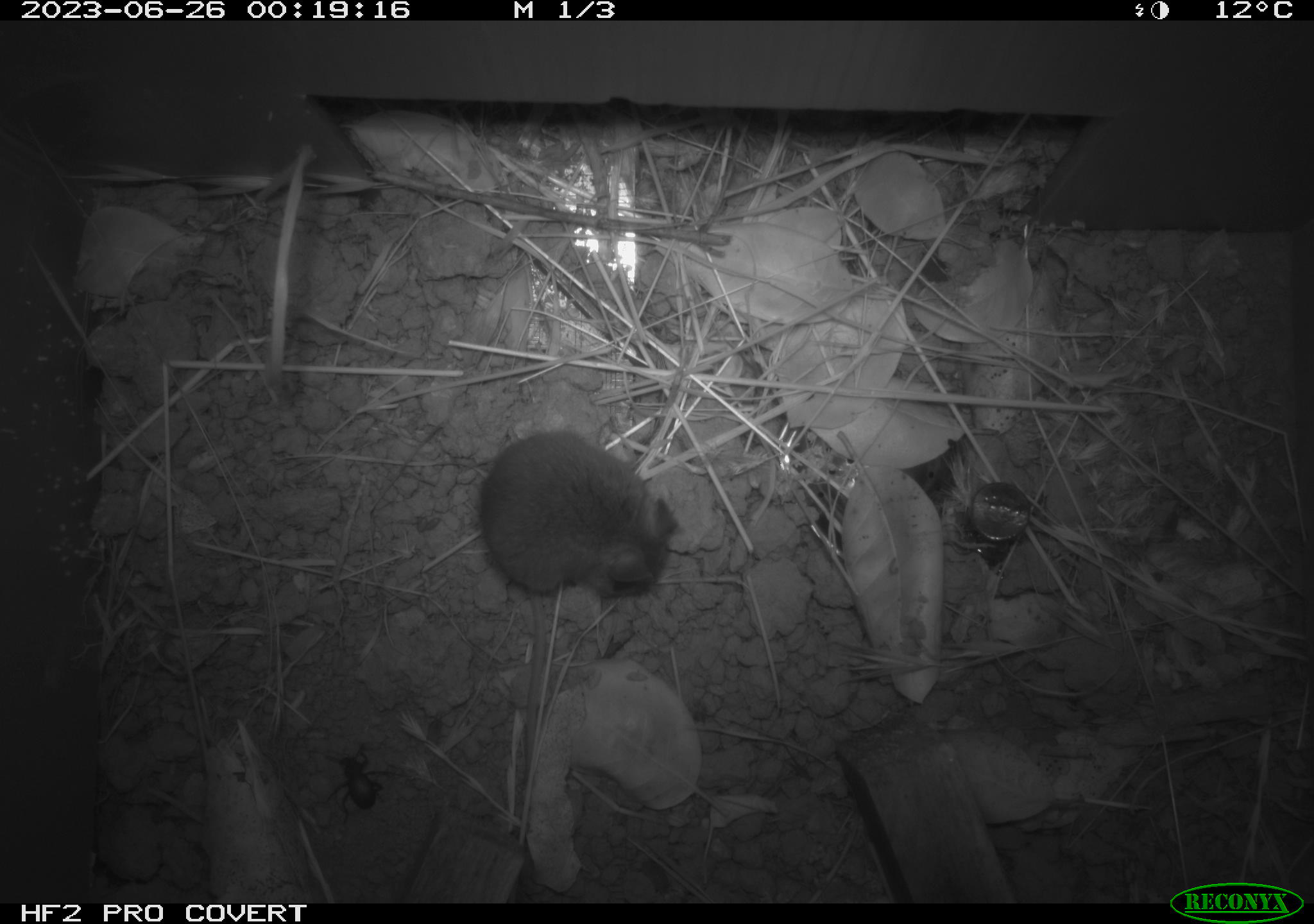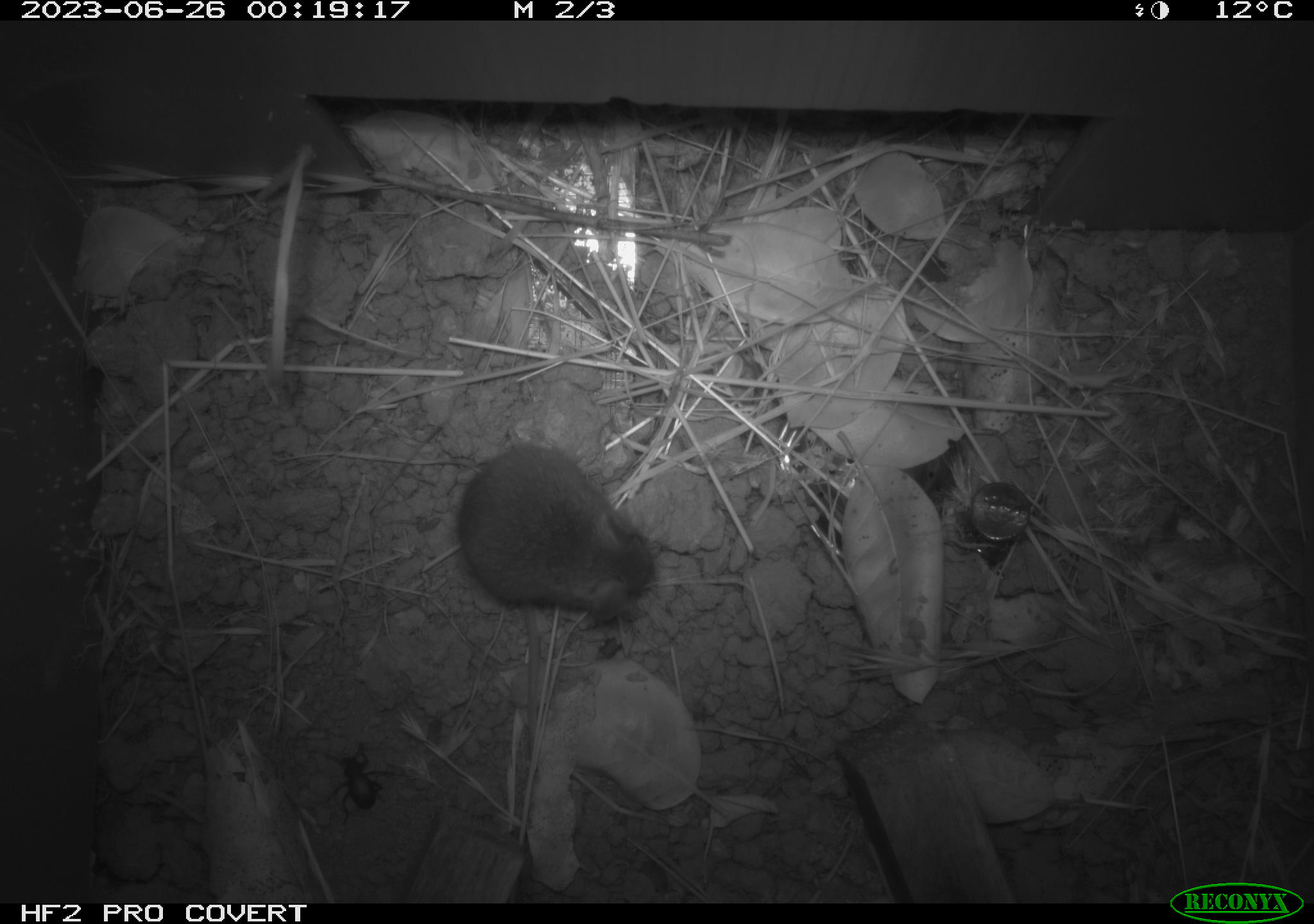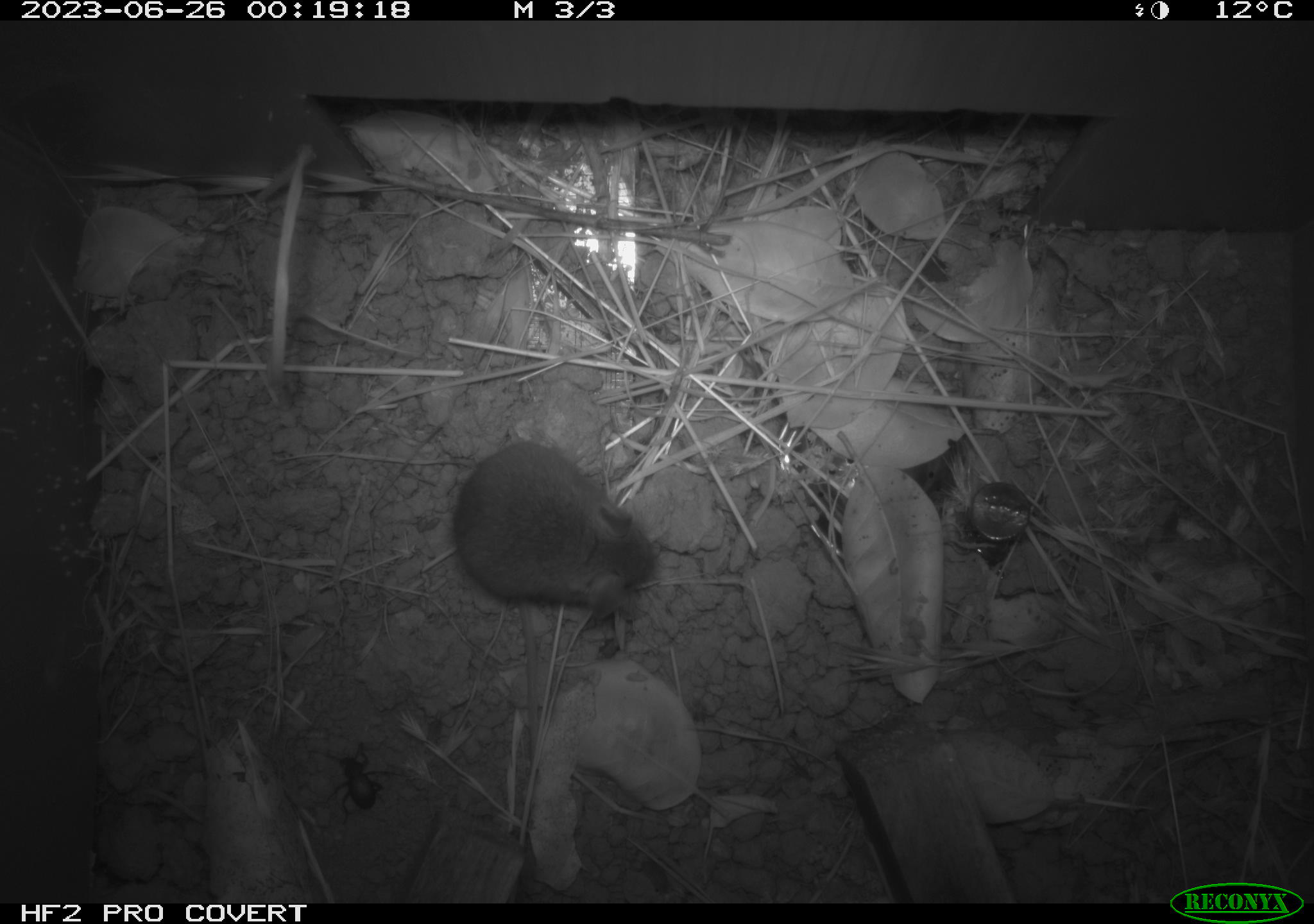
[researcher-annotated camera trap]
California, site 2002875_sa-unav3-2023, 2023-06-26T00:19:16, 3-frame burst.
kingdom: Animalia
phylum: Chordata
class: Mammalia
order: Rodentia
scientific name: Rodentia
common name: mouse species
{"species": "mouse species (Rodentia)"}